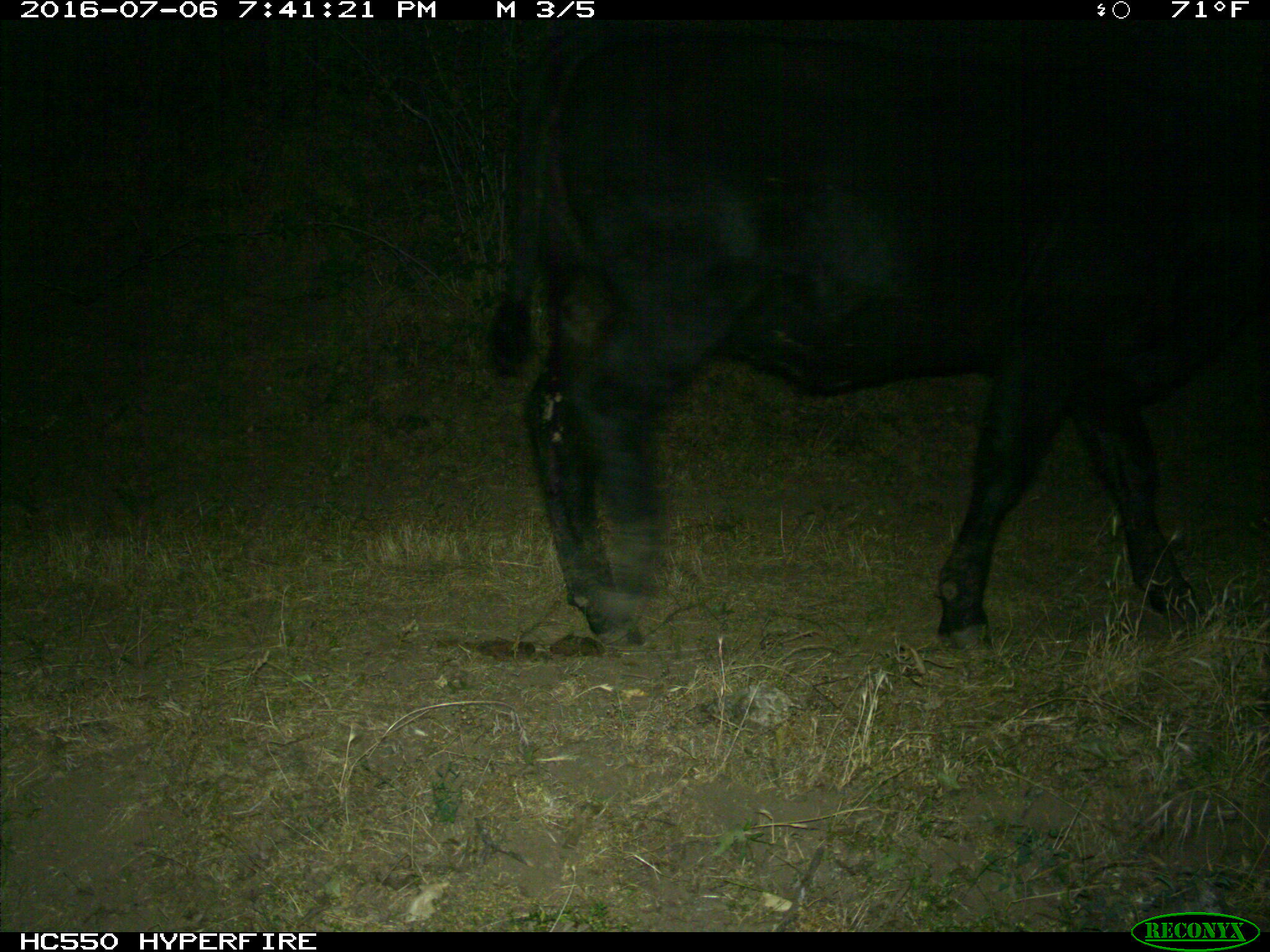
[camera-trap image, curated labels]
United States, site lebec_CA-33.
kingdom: Animalia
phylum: Chordata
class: Mammalia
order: Artiodactyla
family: Bovidae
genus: Bos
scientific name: Bos taurus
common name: domestic cow